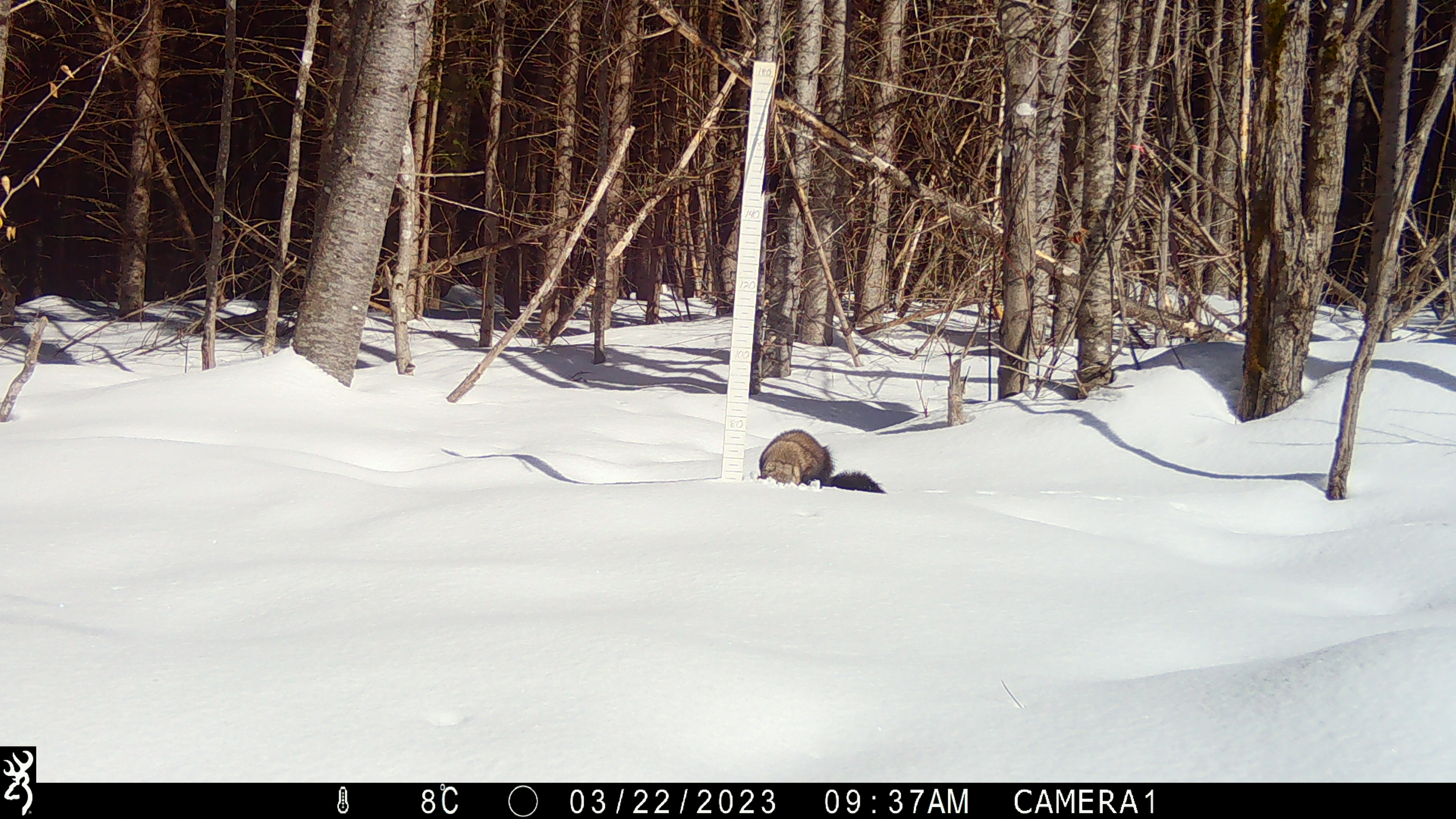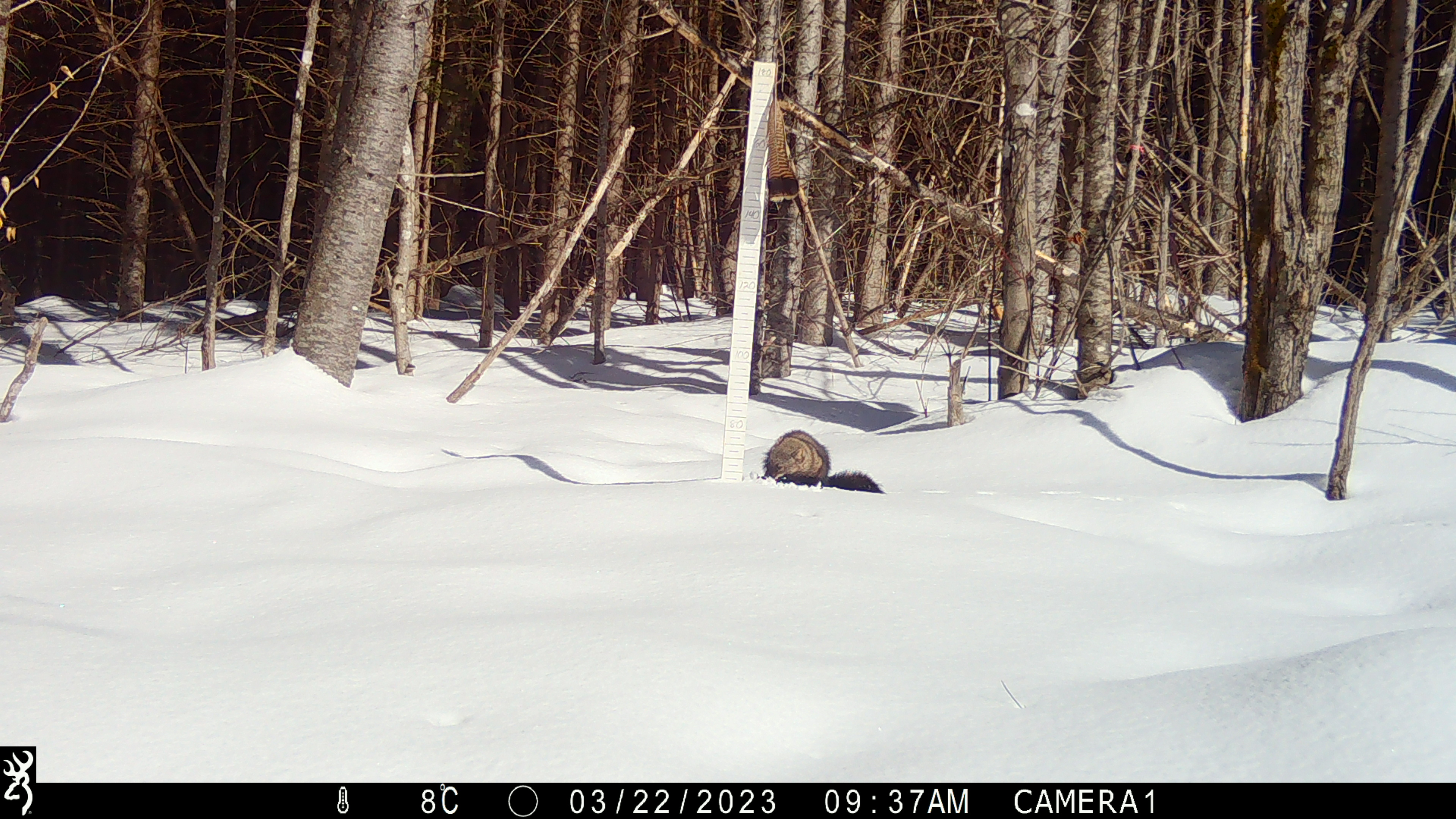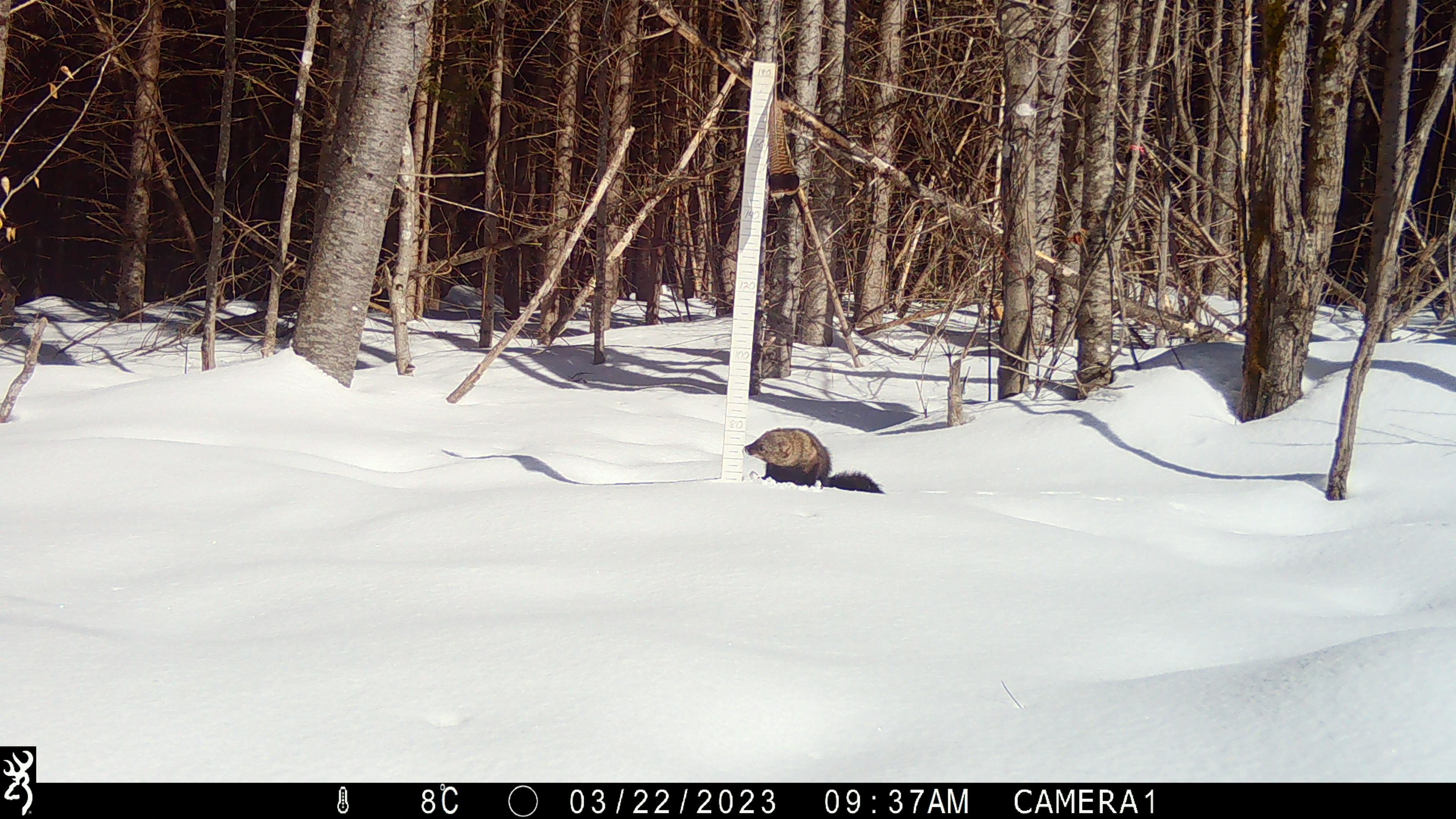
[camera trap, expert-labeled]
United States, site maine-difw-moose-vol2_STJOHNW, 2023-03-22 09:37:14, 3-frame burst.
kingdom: Animalia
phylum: Chordata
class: Mammalia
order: Carnivora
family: Mustelidae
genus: Pekania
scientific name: Pekania pennanti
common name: fisher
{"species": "fisher (Pekania pennanti)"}